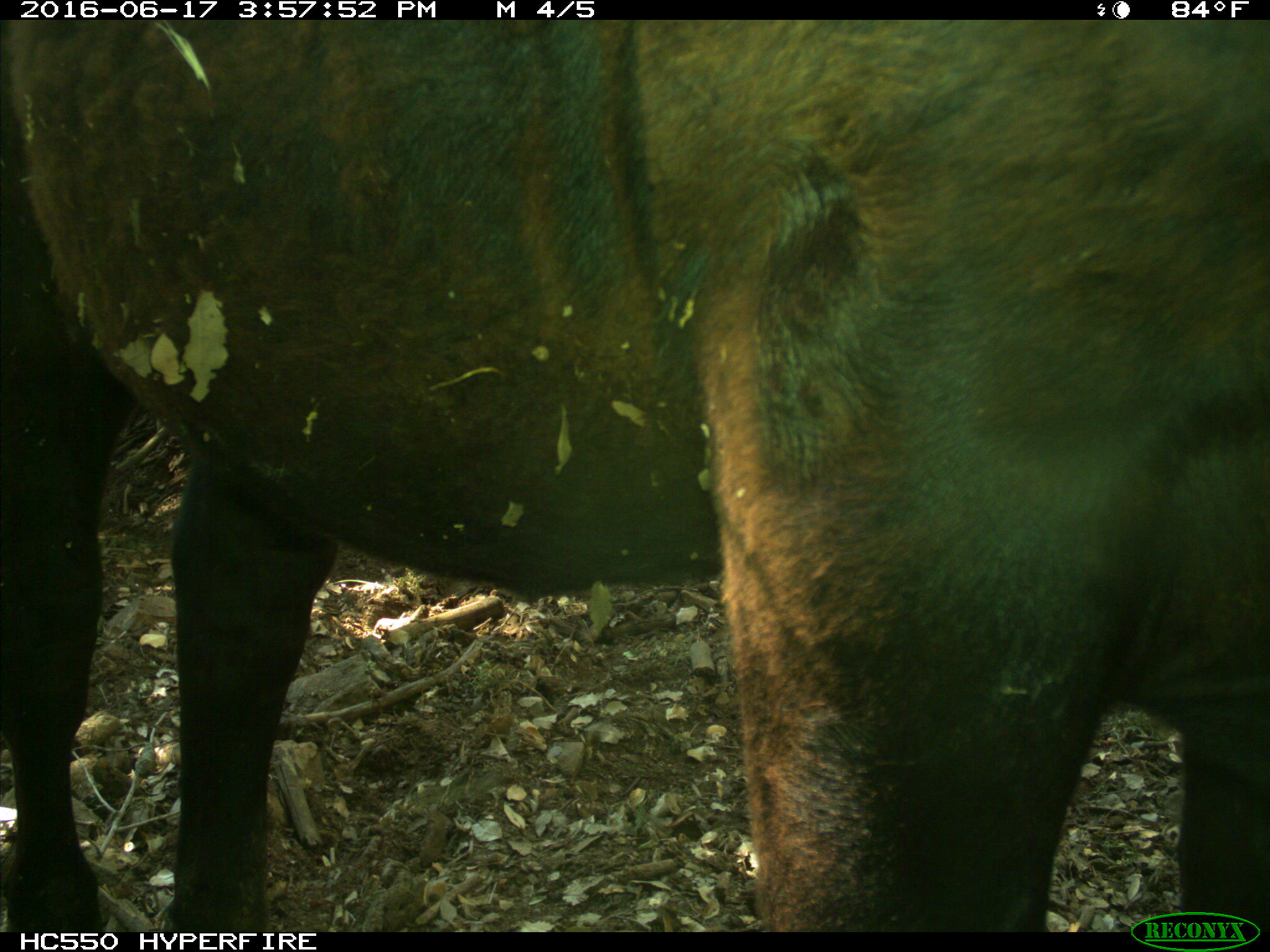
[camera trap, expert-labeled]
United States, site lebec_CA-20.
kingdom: Animalia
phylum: Chordata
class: Mammalia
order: Artiodactyla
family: Bovidae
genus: Bos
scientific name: Bos taurus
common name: domestic cow